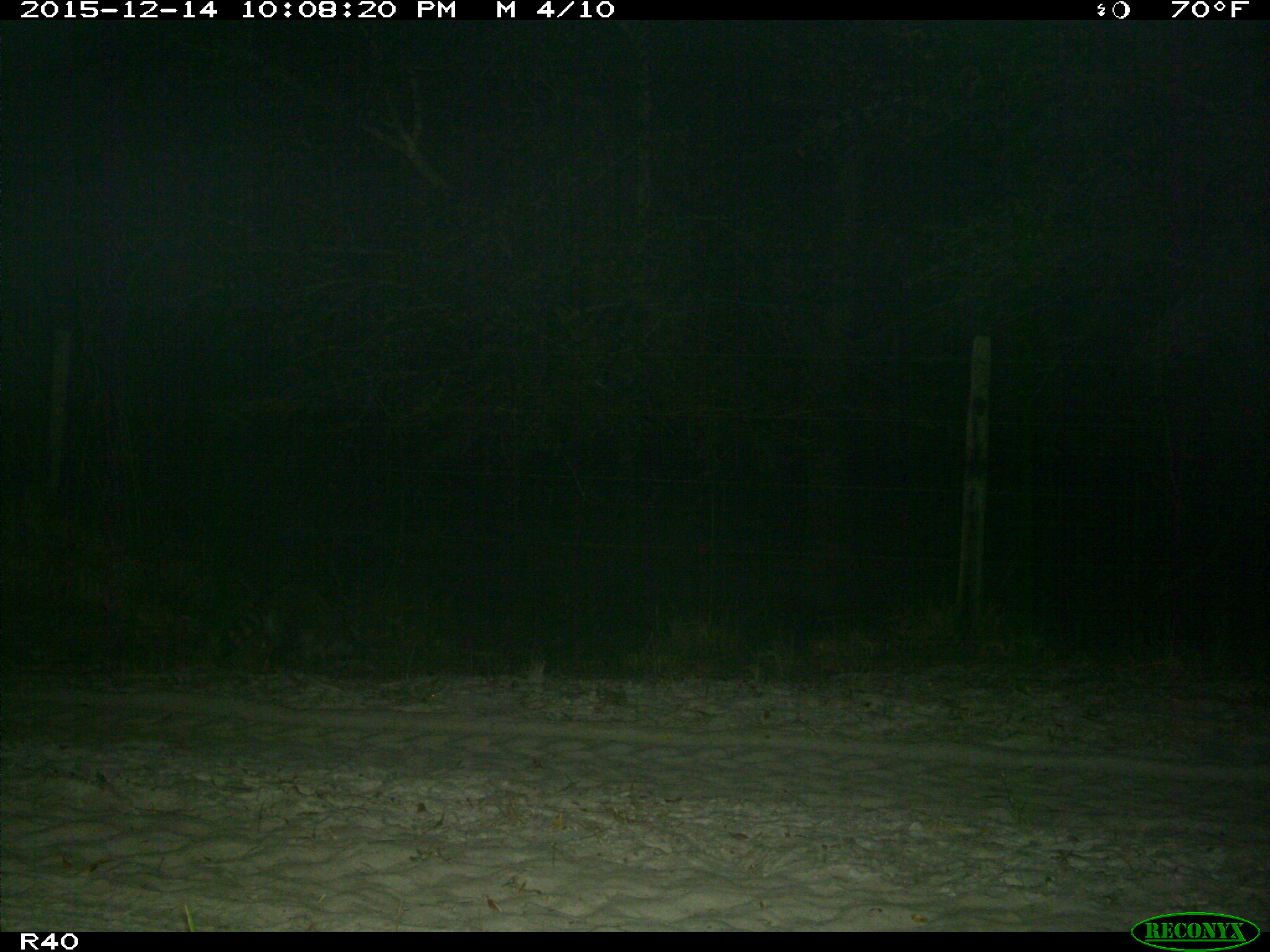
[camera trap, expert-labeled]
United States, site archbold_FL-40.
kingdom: Animalia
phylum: Chordata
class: Mammalia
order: Carnivora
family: Procyonidae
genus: Procyon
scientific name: Procyon lotor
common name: common raccoon